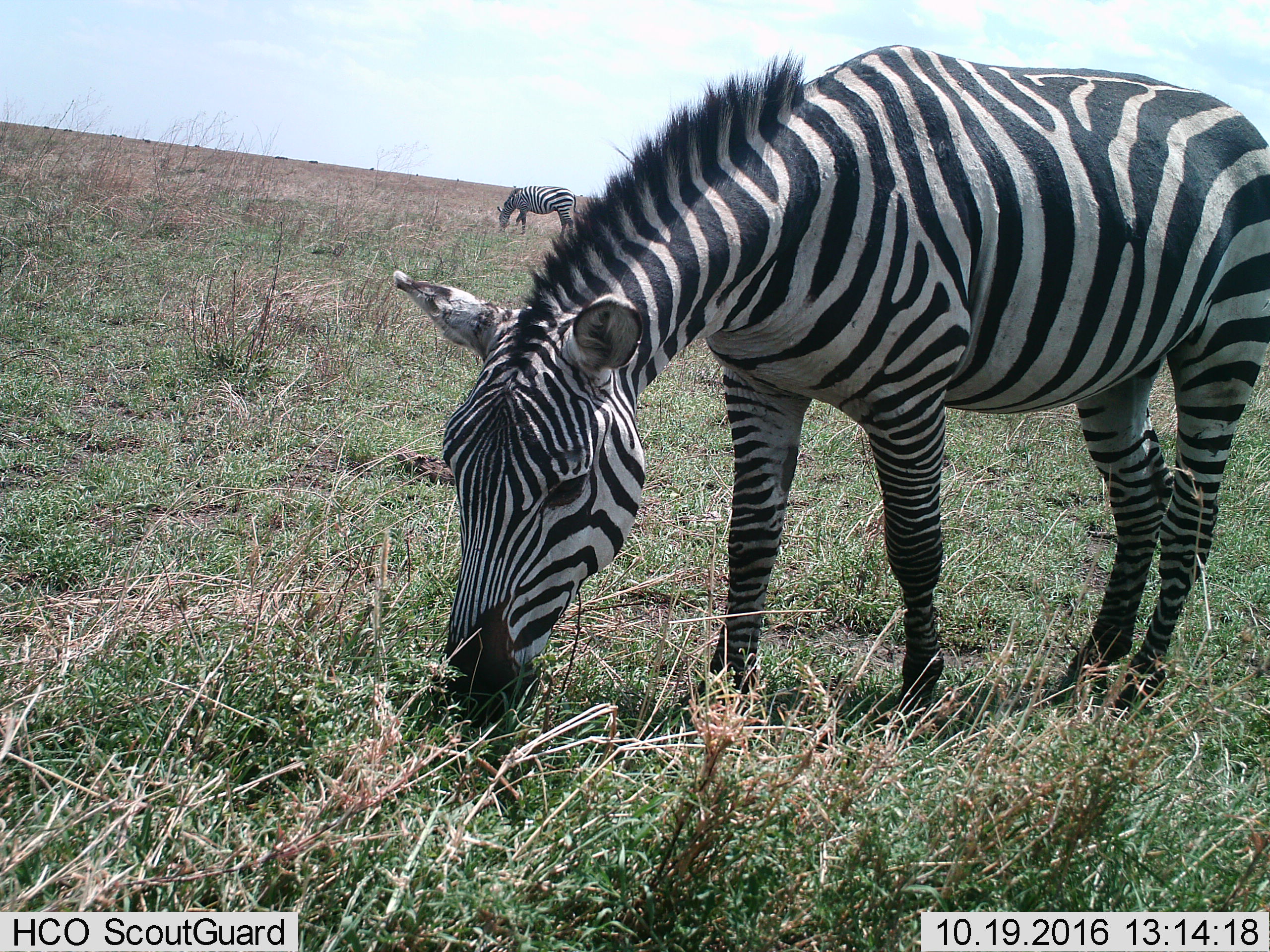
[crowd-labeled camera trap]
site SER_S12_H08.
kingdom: Animalia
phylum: Chordata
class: Mammalia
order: Perissodactyla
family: Equidae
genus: Equus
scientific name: Equus quagga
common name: plains zebra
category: zebraplains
Zebraplains (plains zebra) (Equus quagga), count 2. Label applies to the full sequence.